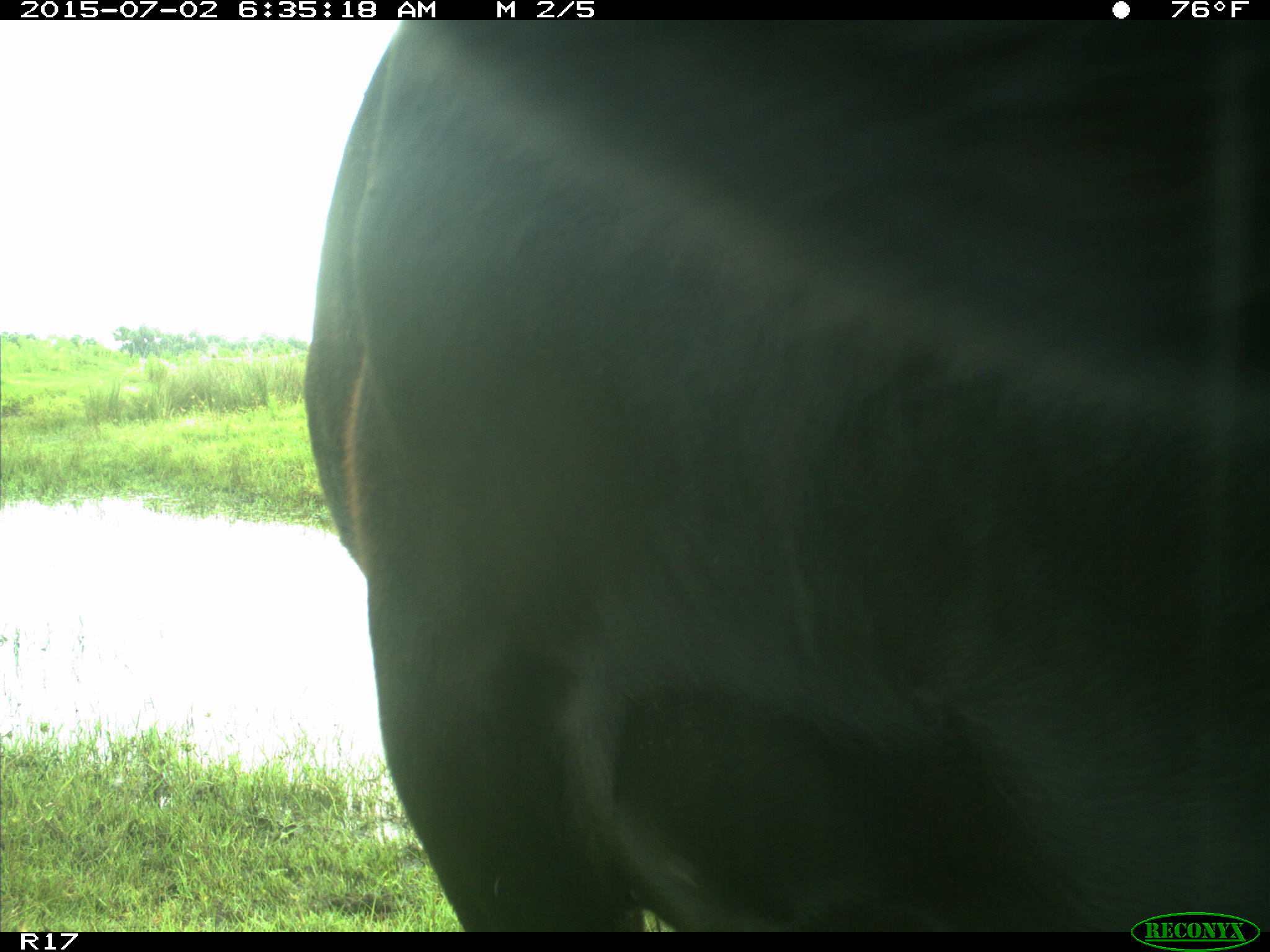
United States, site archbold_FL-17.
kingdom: Animalia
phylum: Chordata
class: Mammalia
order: Artiodactyla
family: Bovidae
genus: Bos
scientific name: Bos taurus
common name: domestic cow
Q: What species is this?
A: Bos taurus (domestic cow).